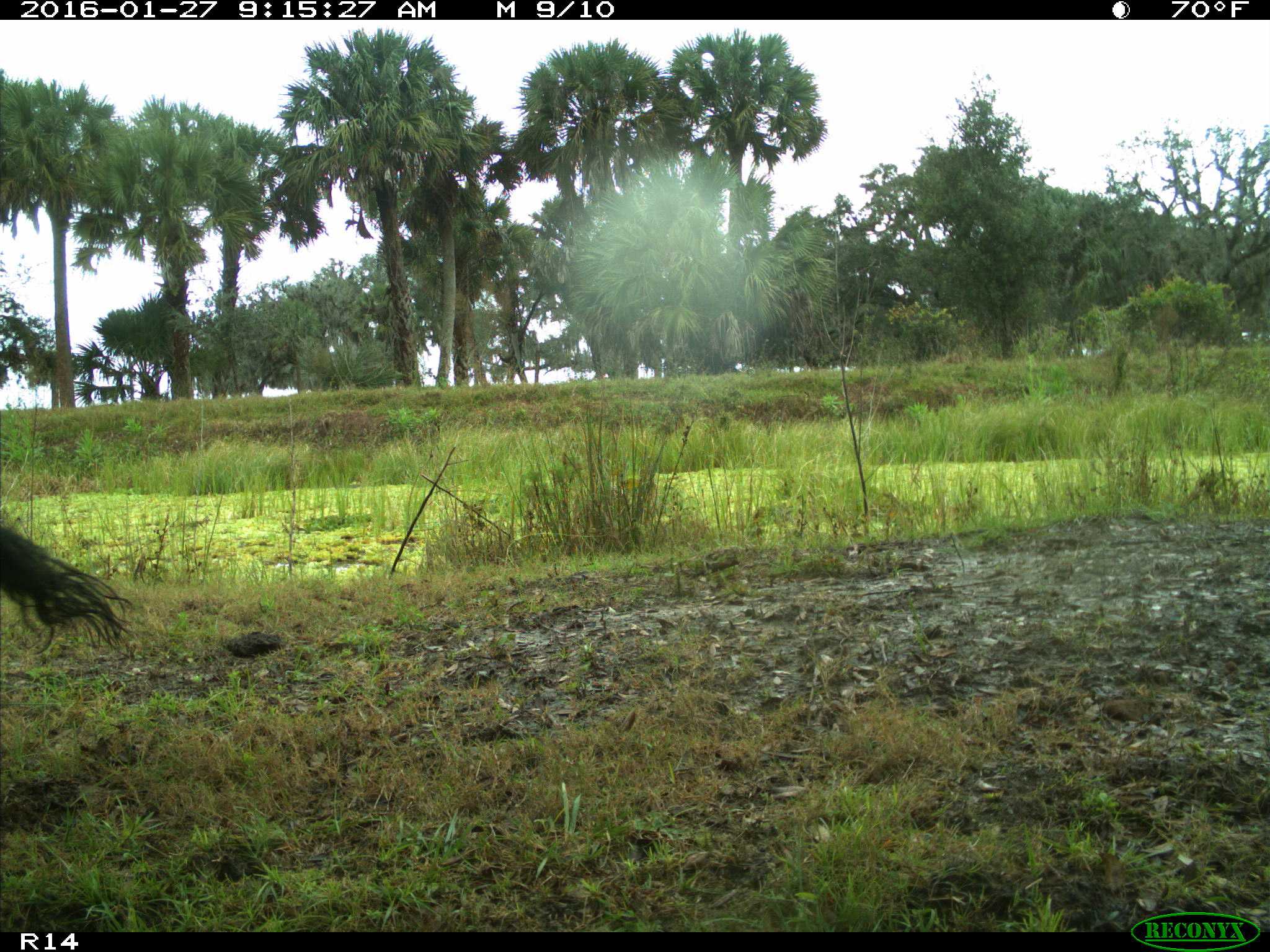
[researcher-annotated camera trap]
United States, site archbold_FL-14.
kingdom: Animalia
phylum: Chordata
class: Mammalia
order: Artiodactyla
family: Bovidae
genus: Bos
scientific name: Bos taurus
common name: domestic cow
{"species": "Bos taurus (domestic cow)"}